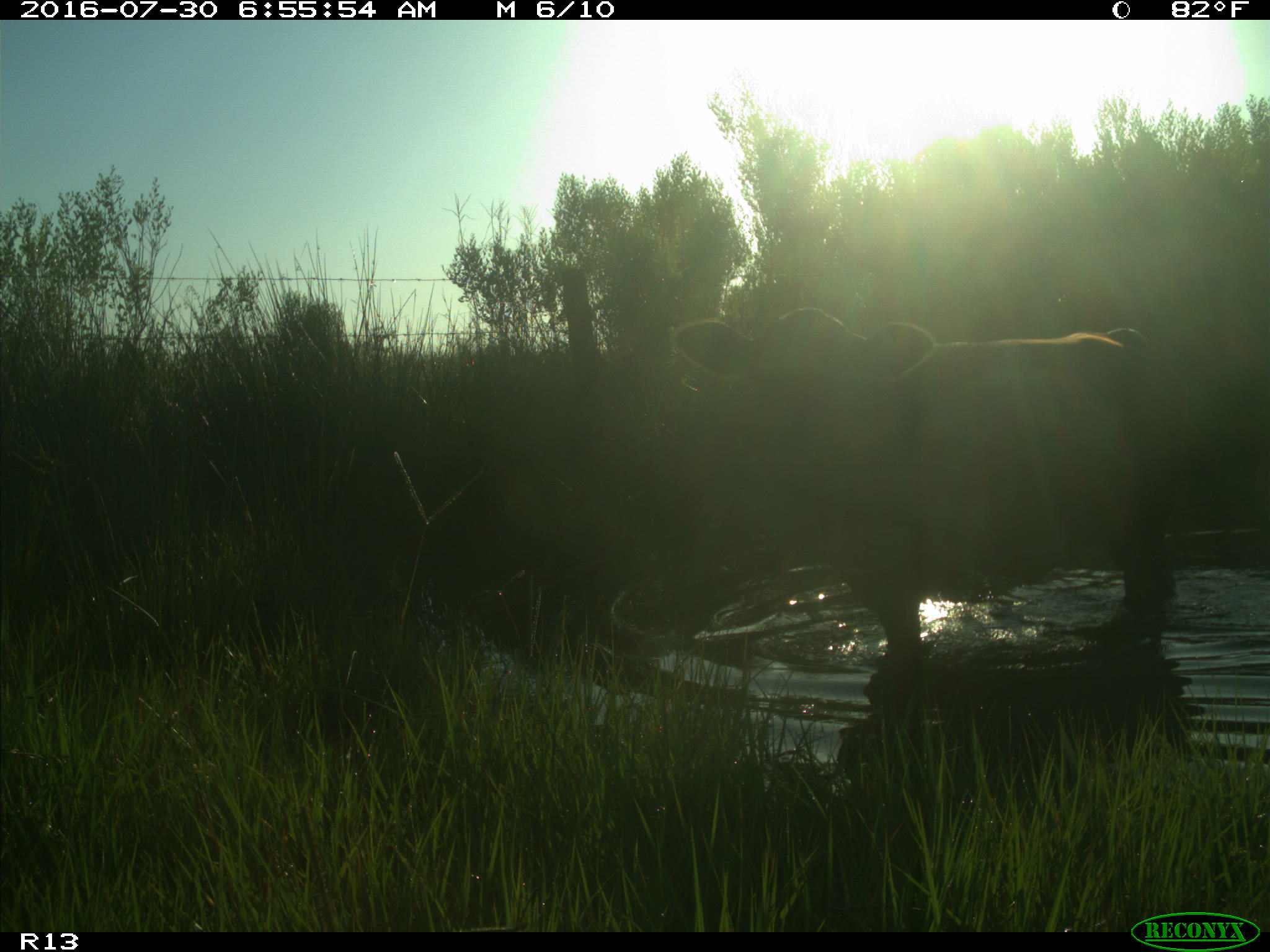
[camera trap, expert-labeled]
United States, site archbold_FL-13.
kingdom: Animalia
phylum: Chordata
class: Mammalia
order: Artiodactyla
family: Bovidae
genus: Bos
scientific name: Bos taurus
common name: domestic cow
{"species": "Bos taurus (domestic cow)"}